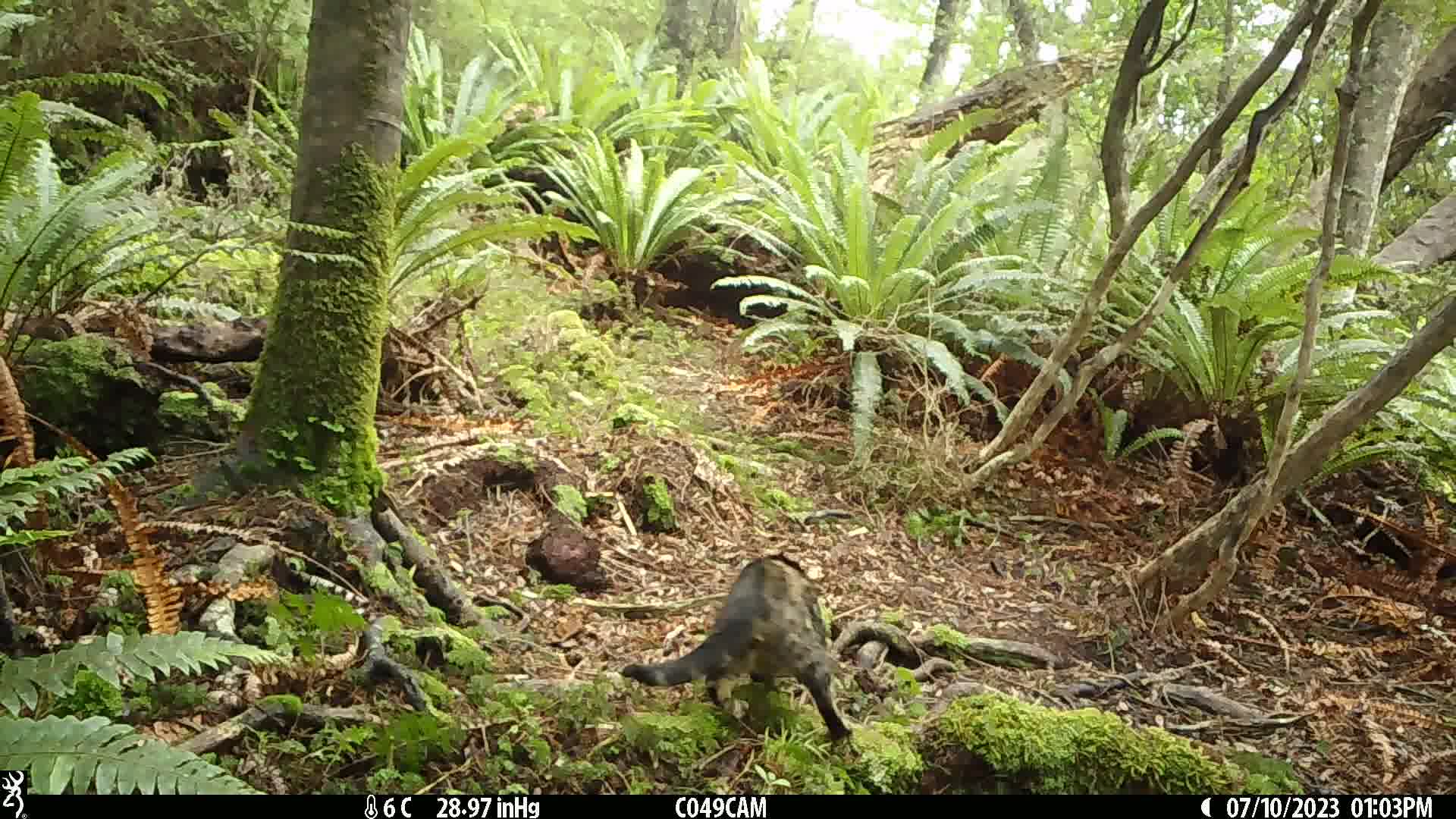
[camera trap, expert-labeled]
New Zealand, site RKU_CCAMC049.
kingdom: Animalia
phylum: Chordata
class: Mammalia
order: Carnivora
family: Felidae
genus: Felis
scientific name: Felis catus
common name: domestic cat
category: cat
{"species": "cat (domestic cat) (Felis catus)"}